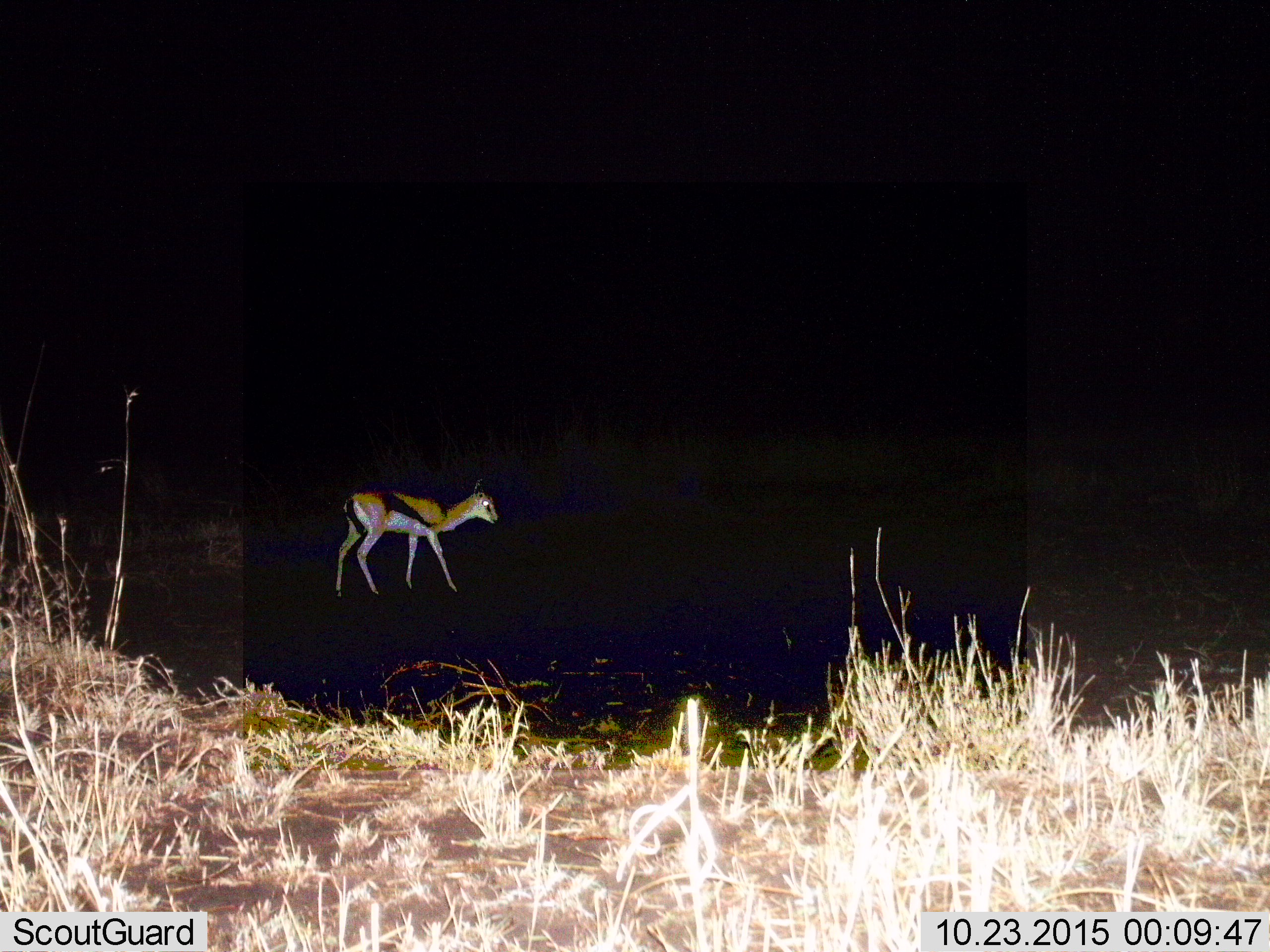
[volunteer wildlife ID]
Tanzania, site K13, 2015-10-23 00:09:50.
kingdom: Animalia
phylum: Chordata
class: Mammalia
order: Artiodactyla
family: Bovidae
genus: Eudorcas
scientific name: Eudorcas thomsonii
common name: thomson's gazelle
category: gazellethomsons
Gazellethomsons (thomson's gazelle) (Eudorcas thomsonii), count 1. Behavior (volunteer vote fractions): standing 67%, resting 0%, moving 44%, interacting 0%. Young present (vote fraction): 0%. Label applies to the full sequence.